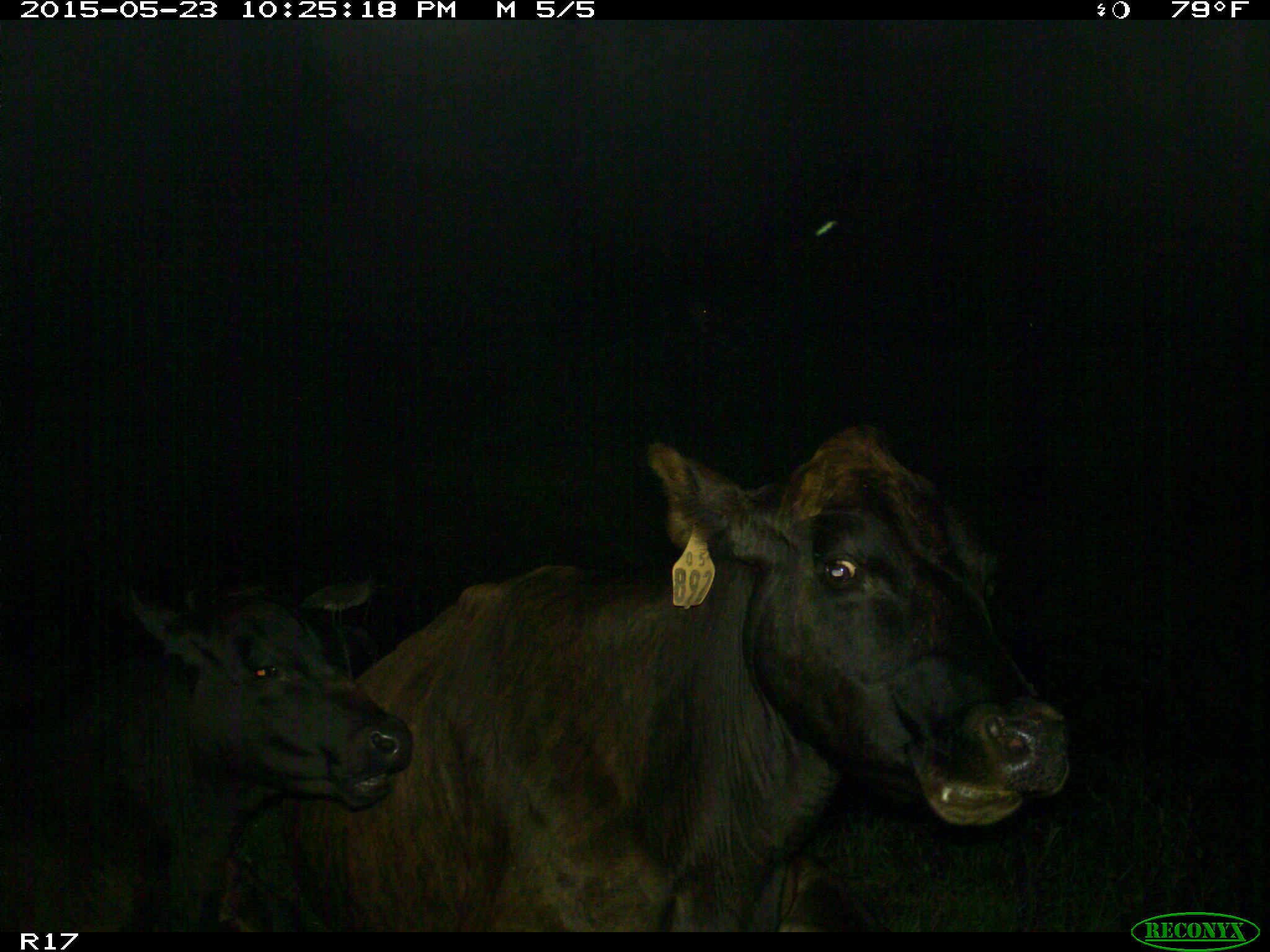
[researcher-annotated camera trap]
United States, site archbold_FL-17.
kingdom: Animalia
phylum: Chordata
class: Mammalia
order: Artiodactyla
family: Bovidae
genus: Bos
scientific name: Bos taurus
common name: domestic cow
Bos taurus (domestic cow).